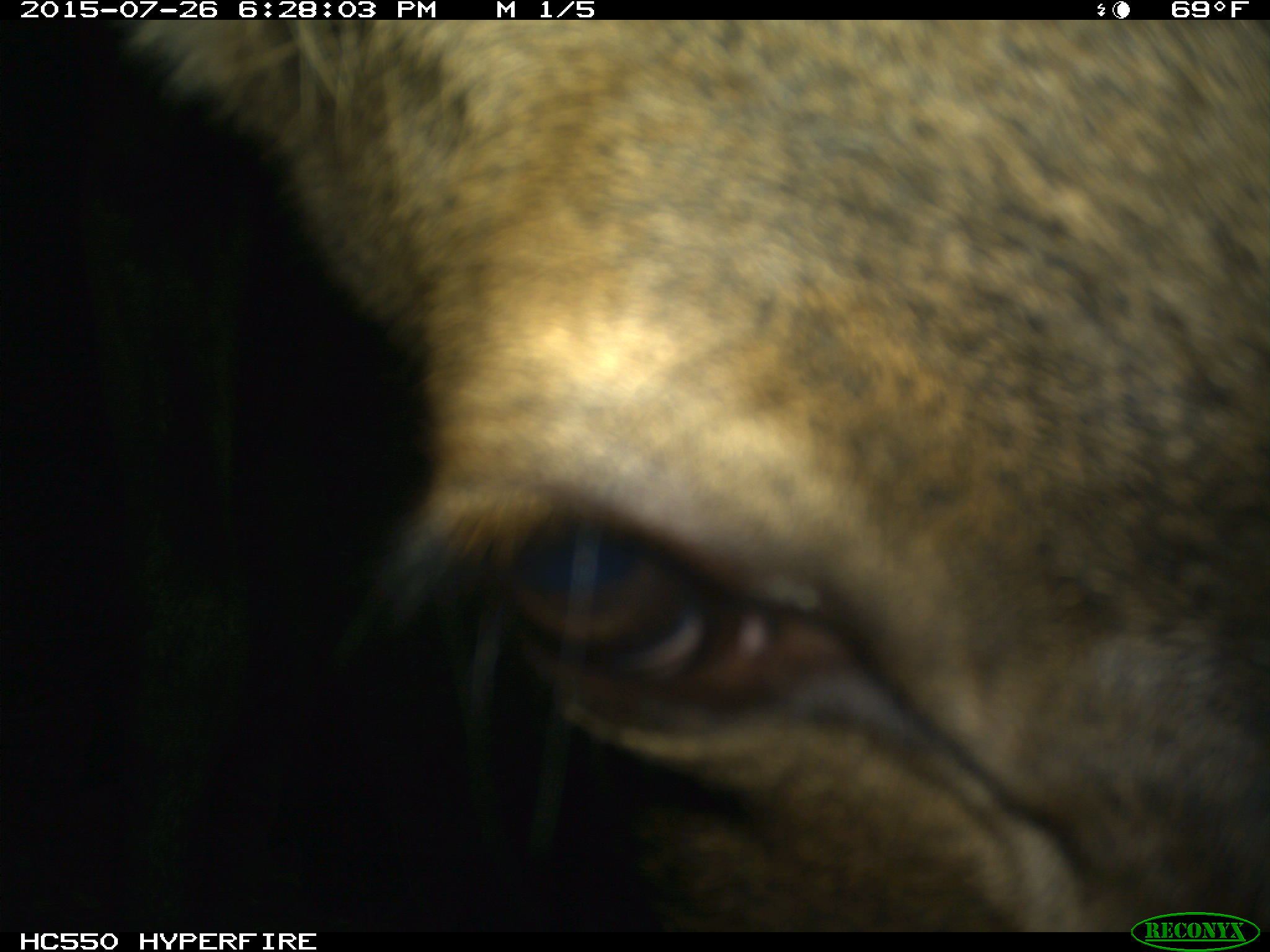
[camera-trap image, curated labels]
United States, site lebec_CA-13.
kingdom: Animalia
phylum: Chordata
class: Mammalia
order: Artiodactyla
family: Cervidae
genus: Cervus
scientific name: Cervus canadensis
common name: elk